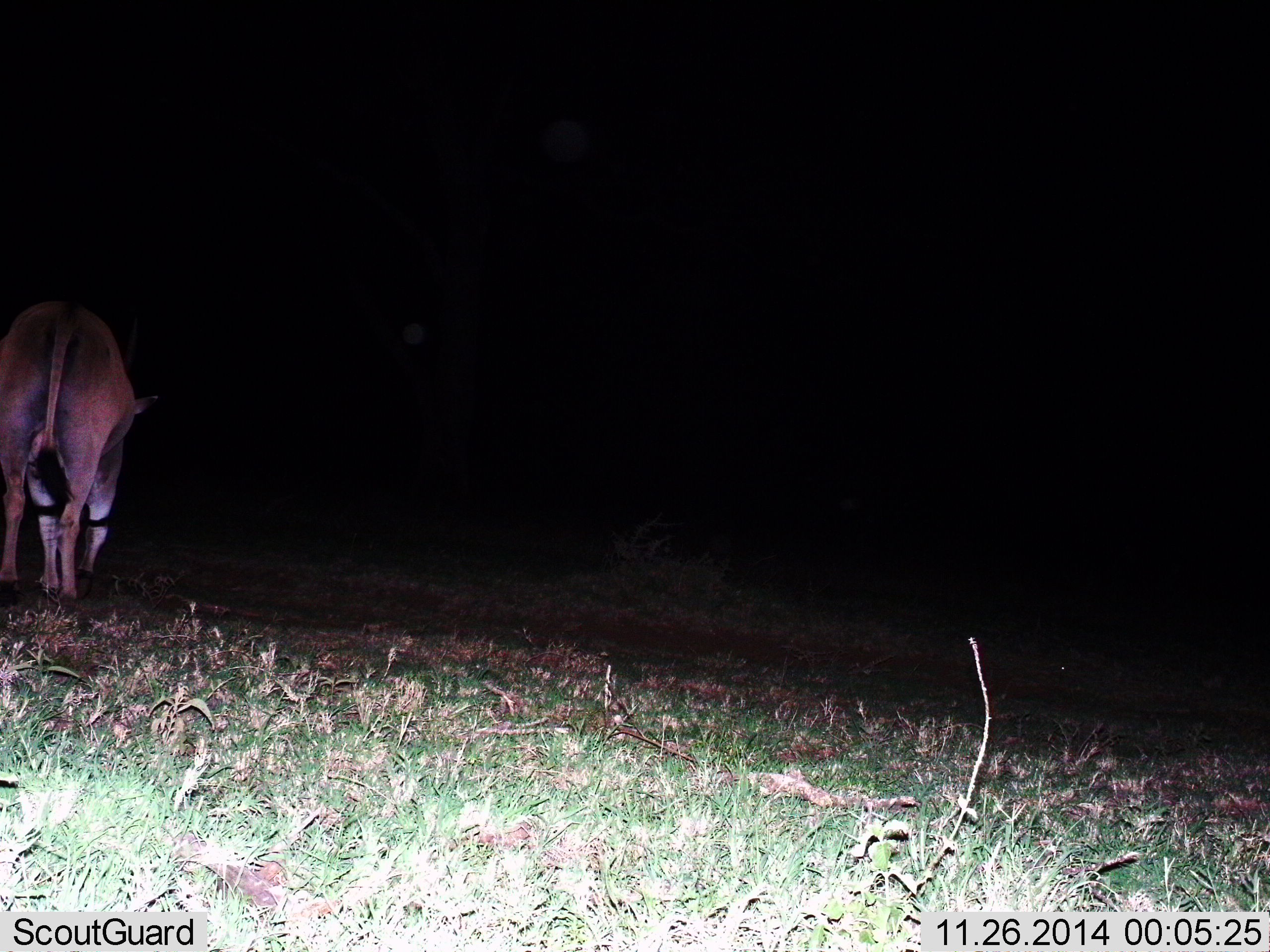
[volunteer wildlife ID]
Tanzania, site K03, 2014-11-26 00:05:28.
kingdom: Animalia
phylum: Chordata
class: Mammalia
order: Artiodactyla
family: Bovidae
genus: Tragelaphus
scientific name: Tragelaphus oryx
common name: eland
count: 1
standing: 70%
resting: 0%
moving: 30%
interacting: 0%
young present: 0%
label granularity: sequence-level